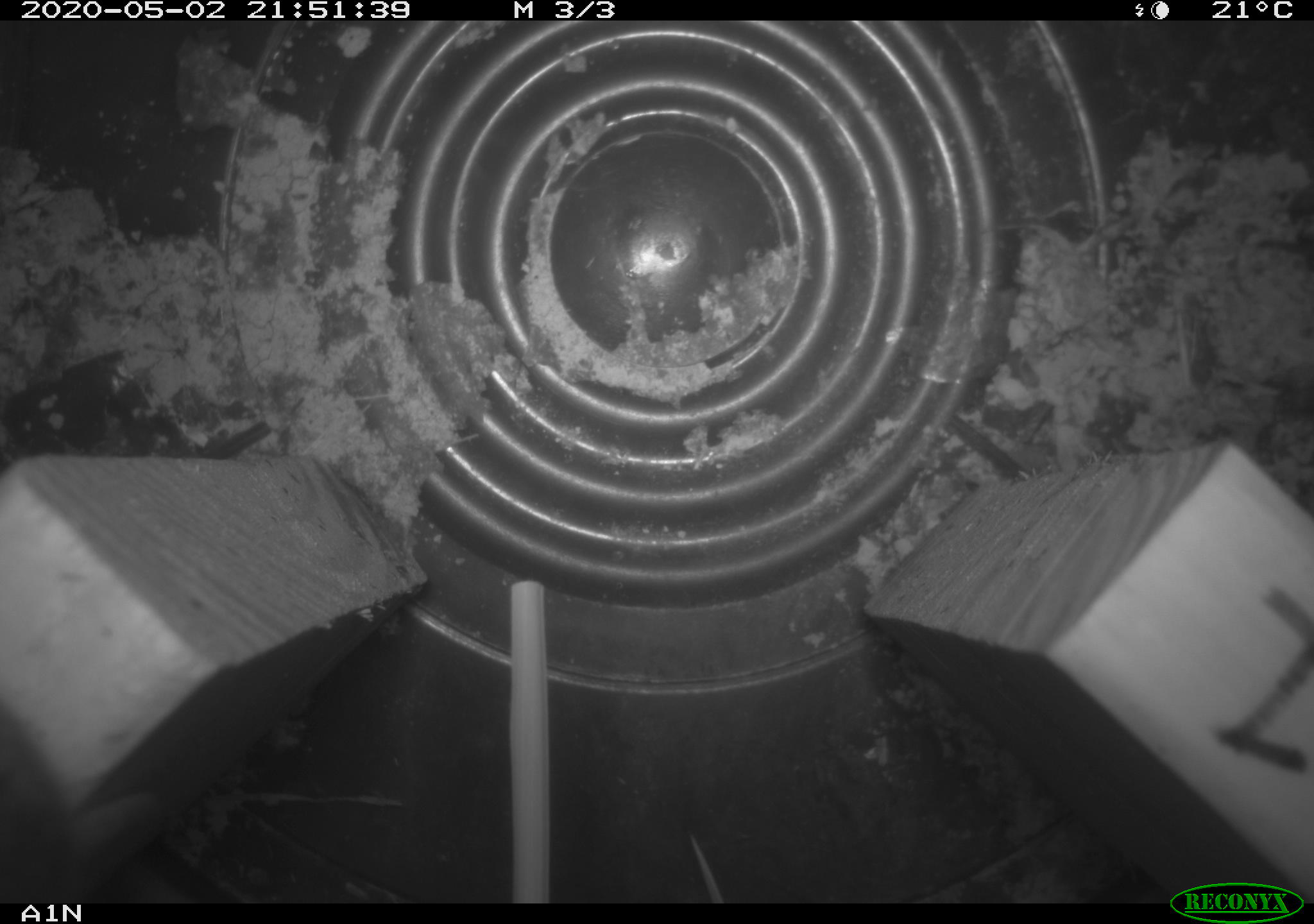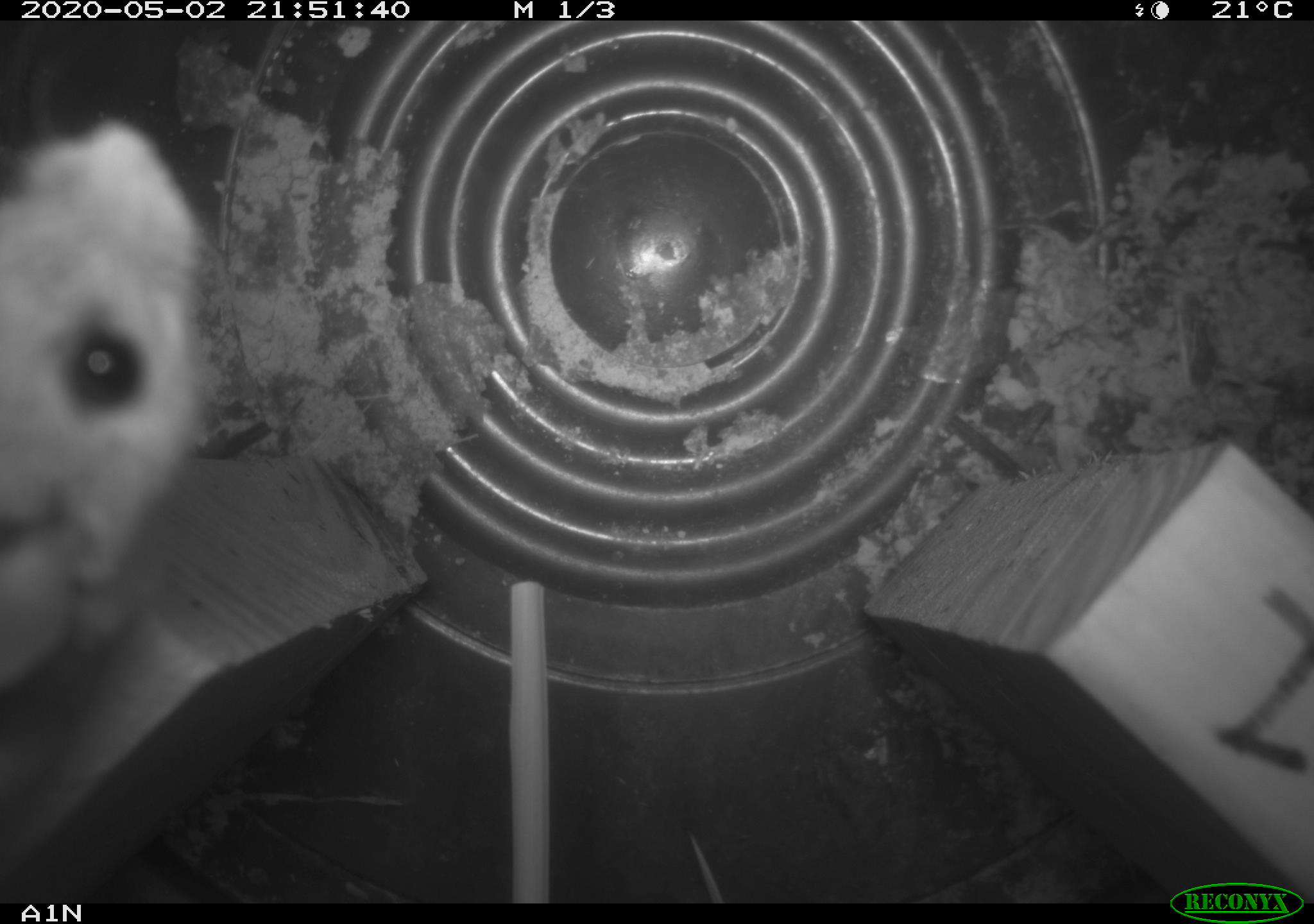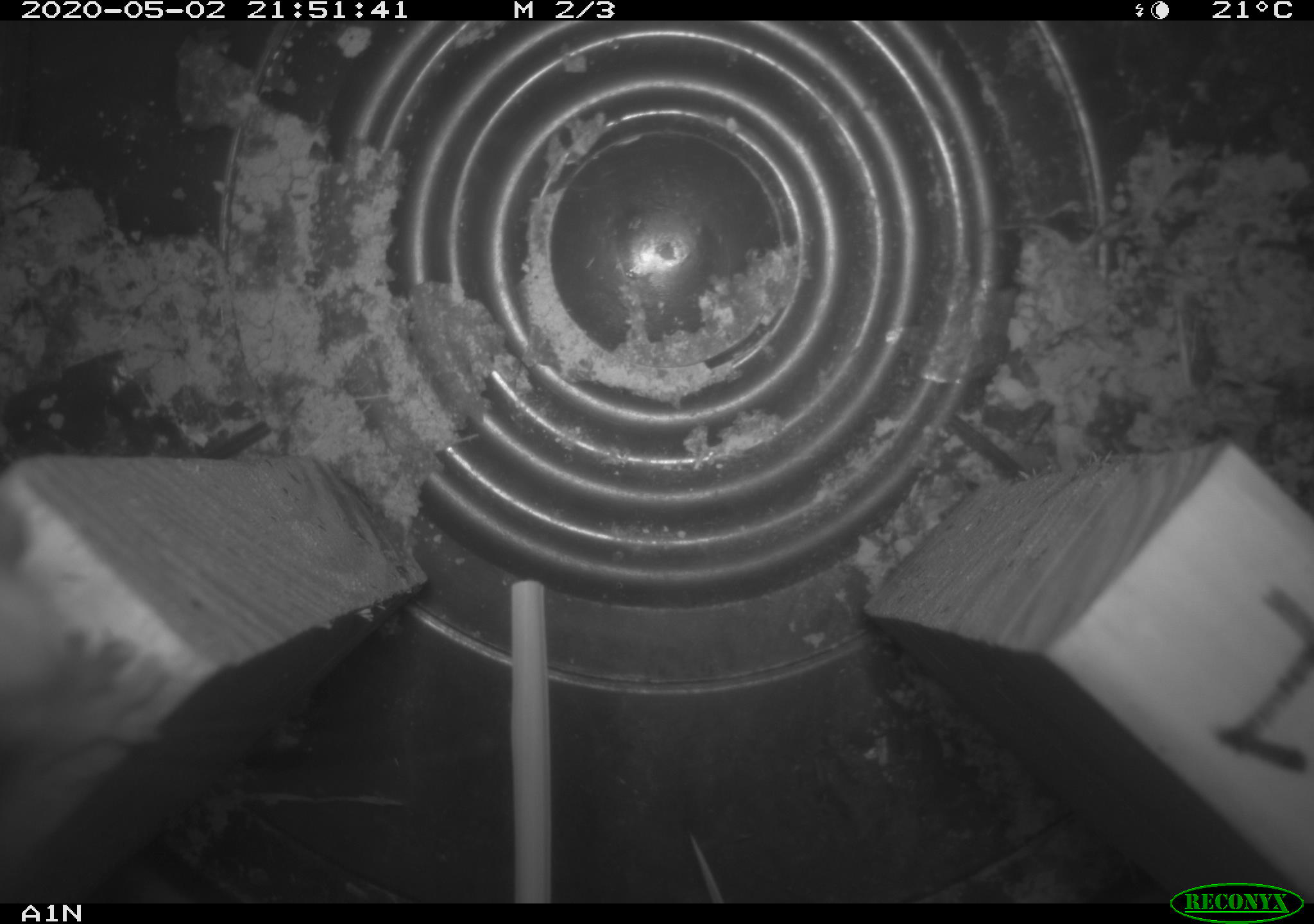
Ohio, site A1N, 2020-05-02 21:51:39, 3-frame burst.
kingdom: Animalia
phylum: Chordata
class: Mammalia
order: Rodentia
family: Cricetidae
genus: Peromyscus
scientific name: Peromyscus leucopus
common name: white-footed mouse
White-footed mouse (Peromyscus leucopus).